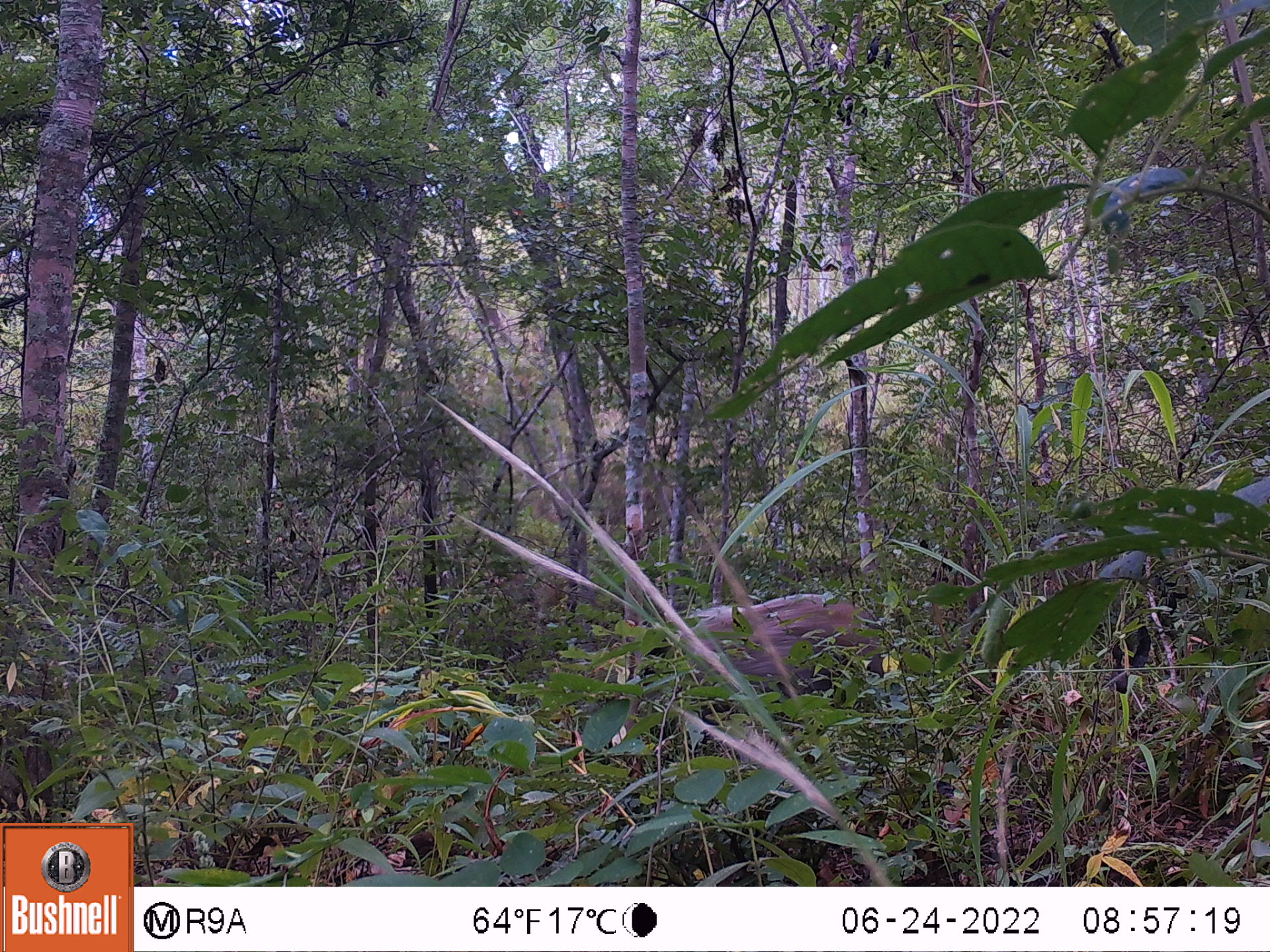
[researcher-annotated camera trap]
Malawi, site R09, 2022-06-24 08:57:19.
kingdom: Animalia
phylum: Chordata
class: Mammalia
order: Artiodactyla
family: Suidae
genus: Potamochoerus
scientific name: Potamochoerus larvatus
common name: bushpig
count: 1